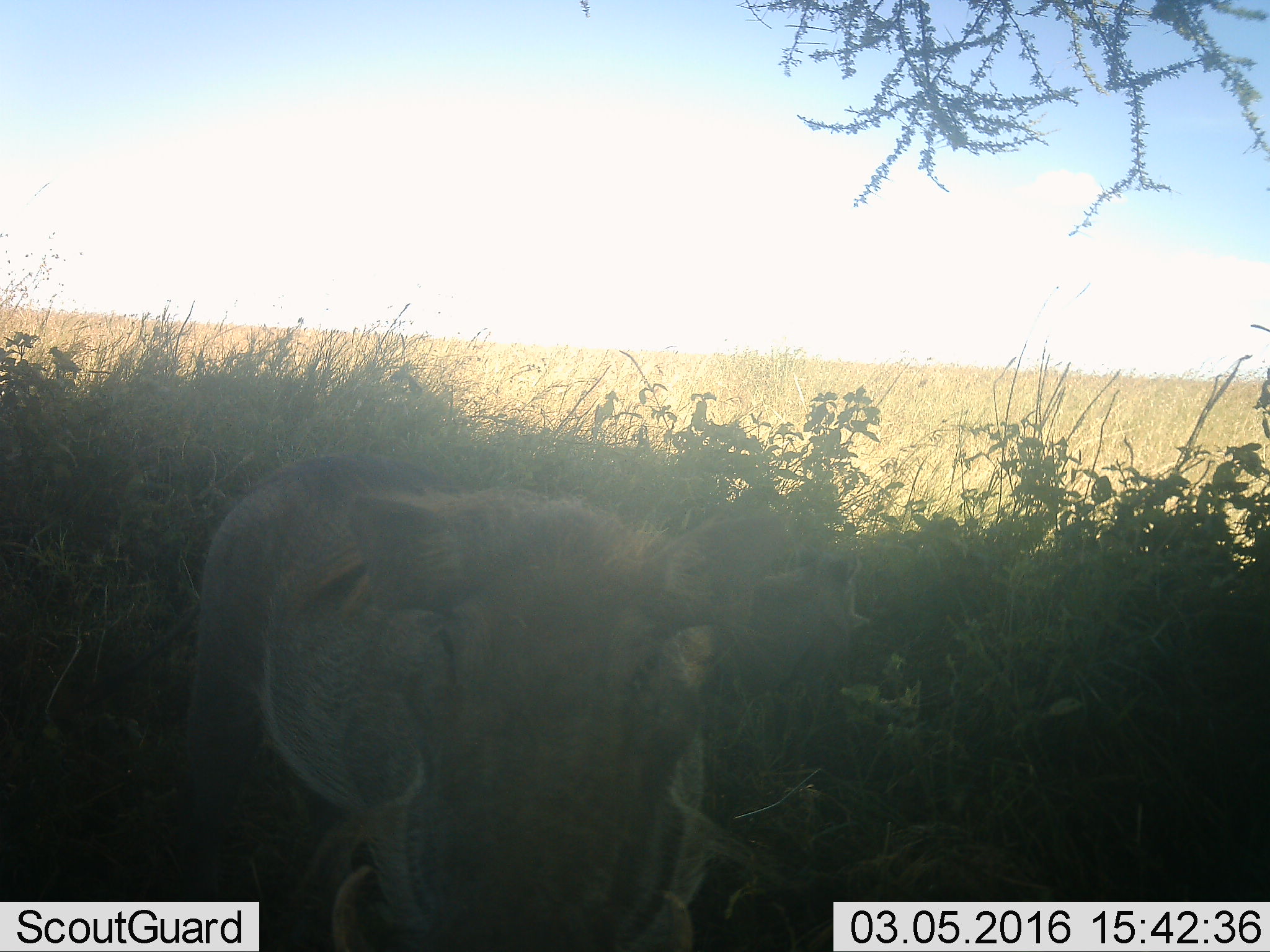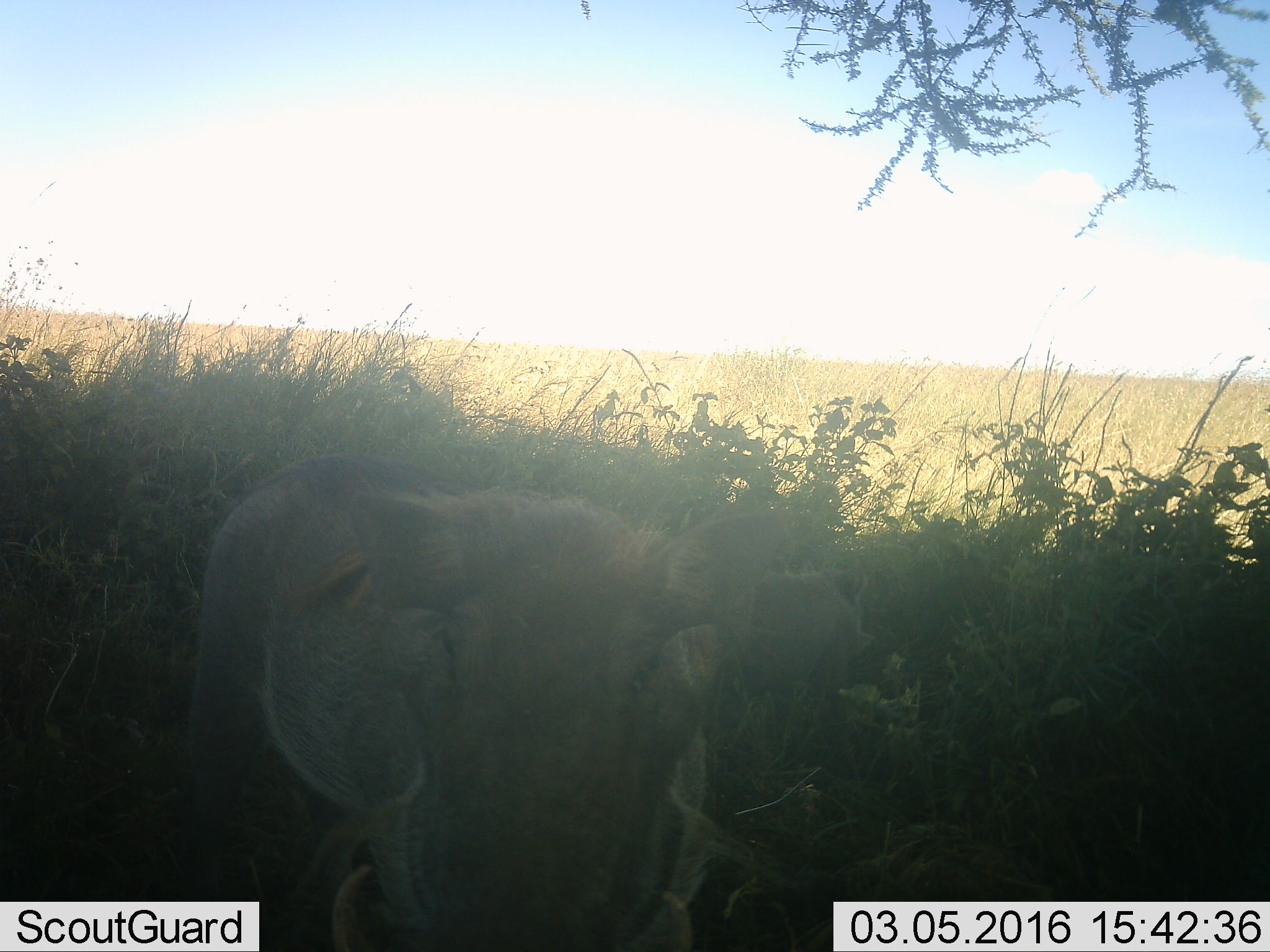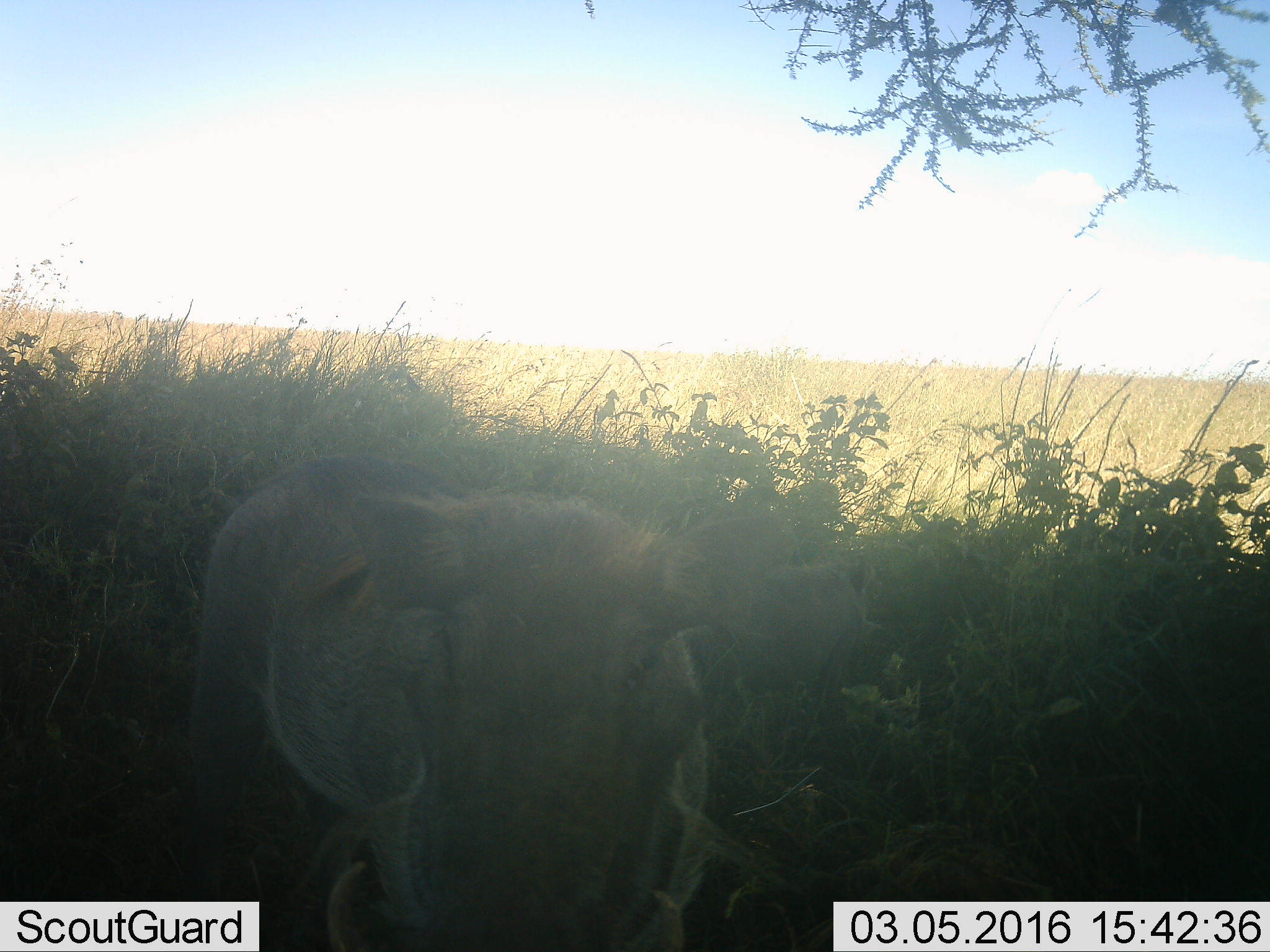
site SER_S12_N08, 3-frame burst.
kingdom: Animalia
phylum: Chordata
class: Mammalia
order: Artiodactyla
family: Suidae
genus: Phacochoerus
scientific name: Phacochoerus africanus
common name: warthog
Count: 2.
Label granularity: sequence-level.